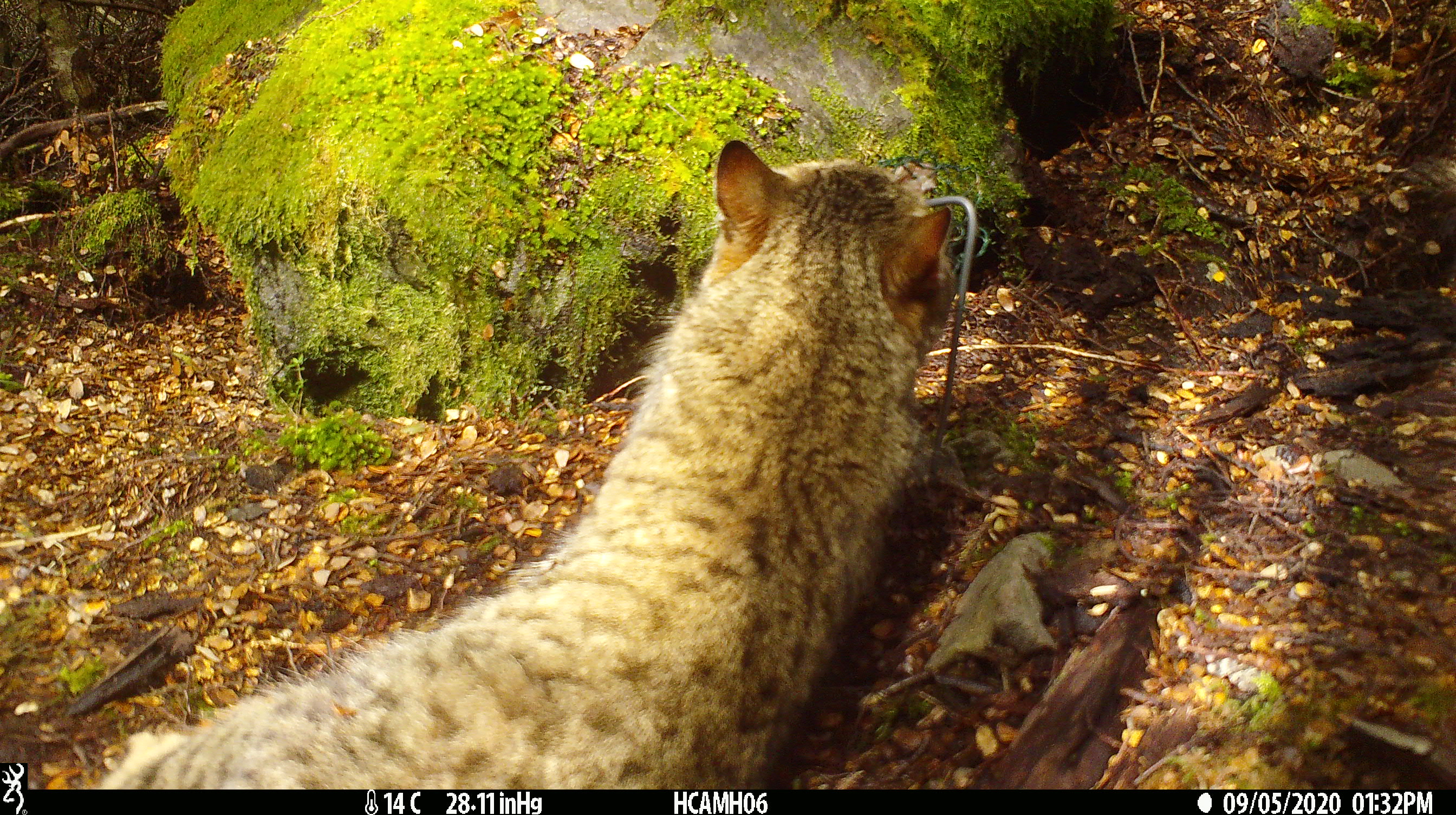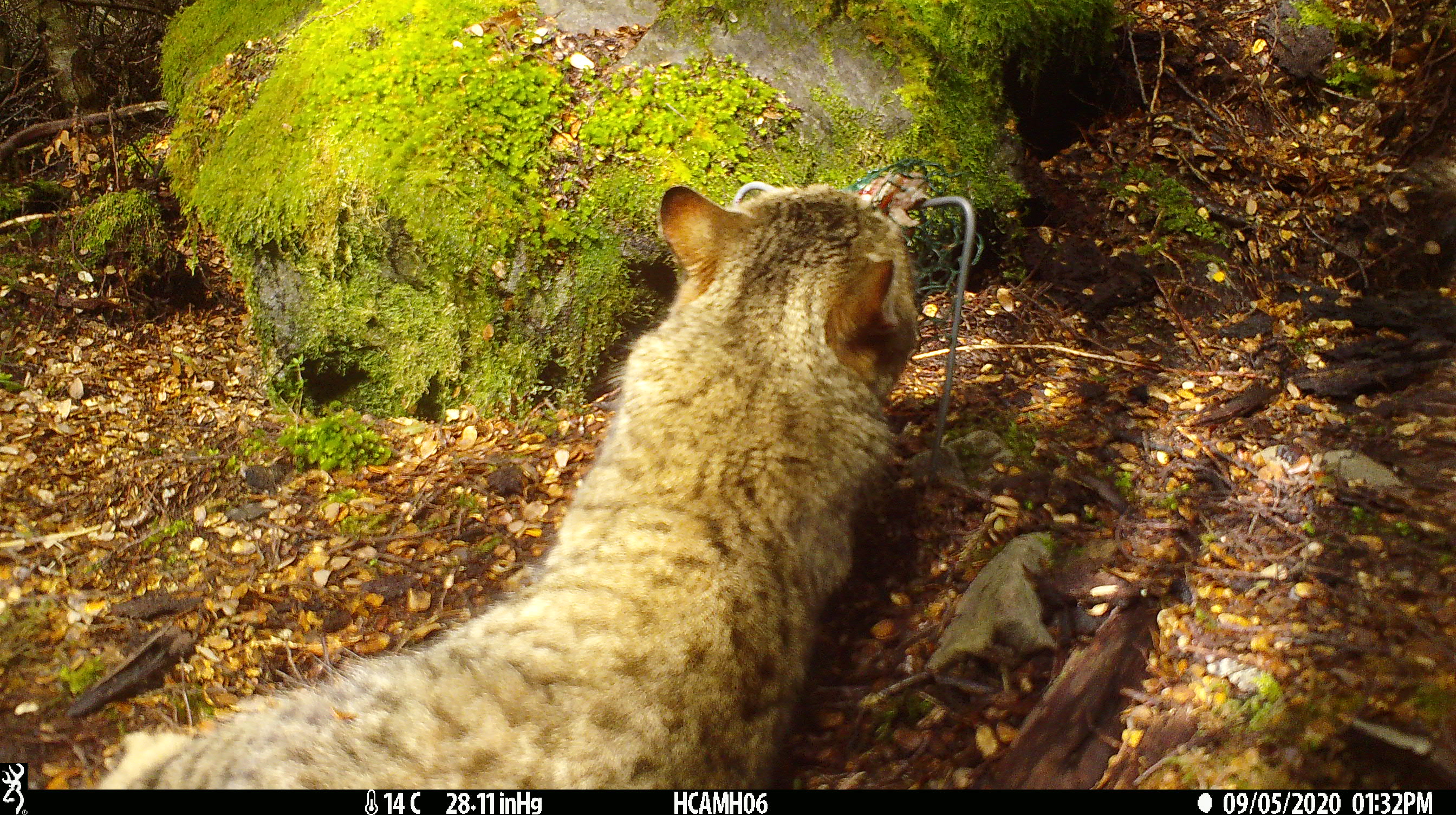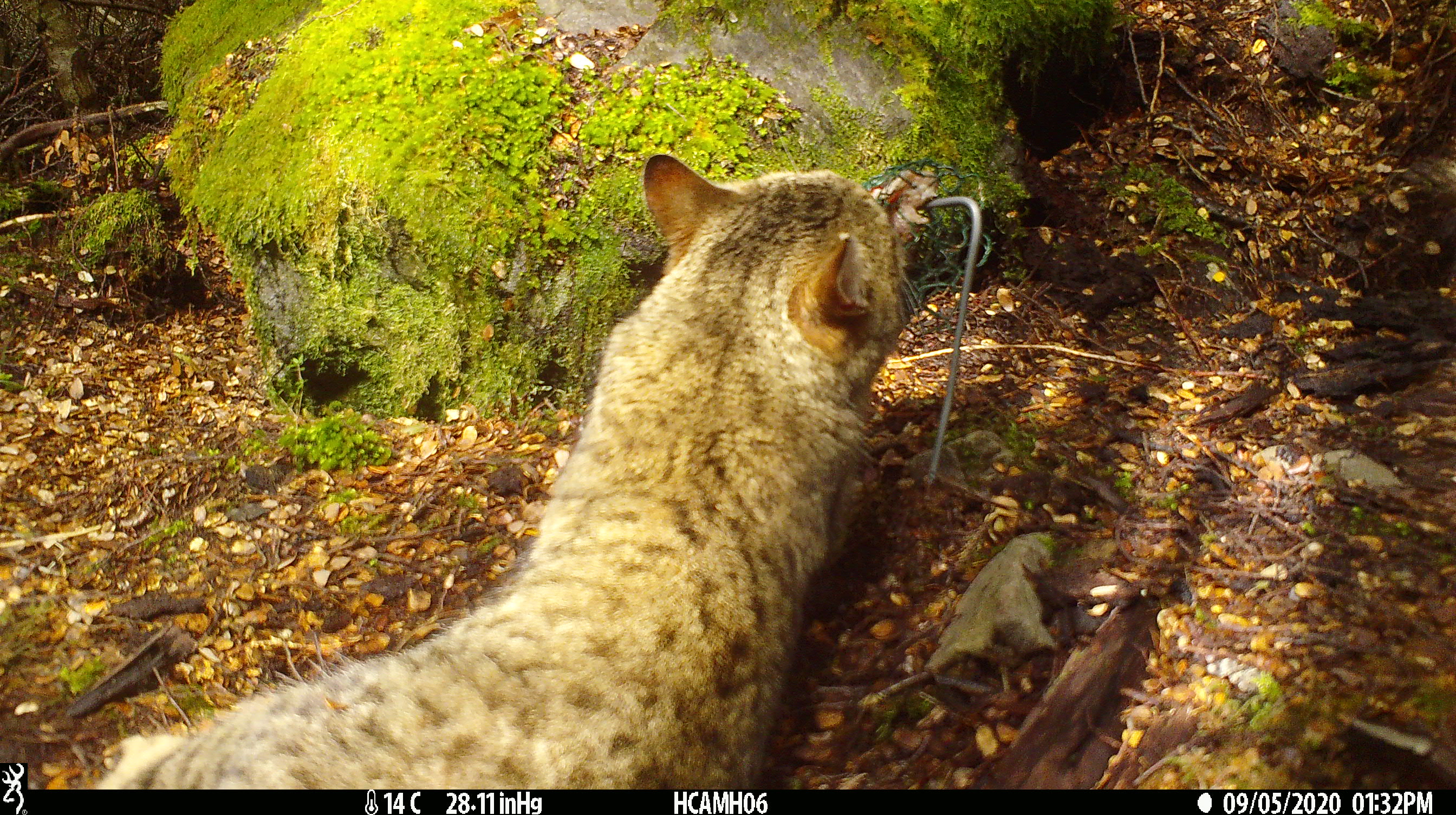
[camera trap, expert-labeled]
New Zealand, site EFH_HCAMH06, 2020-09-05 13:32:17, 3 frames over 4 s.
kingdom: Animalia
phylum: Chordata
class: Mammalia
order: Carnivora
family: Felidae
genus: Felis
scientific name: Felis catus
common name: domestic cat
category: cat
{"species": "cat (domestic cat) (Felis catus)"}